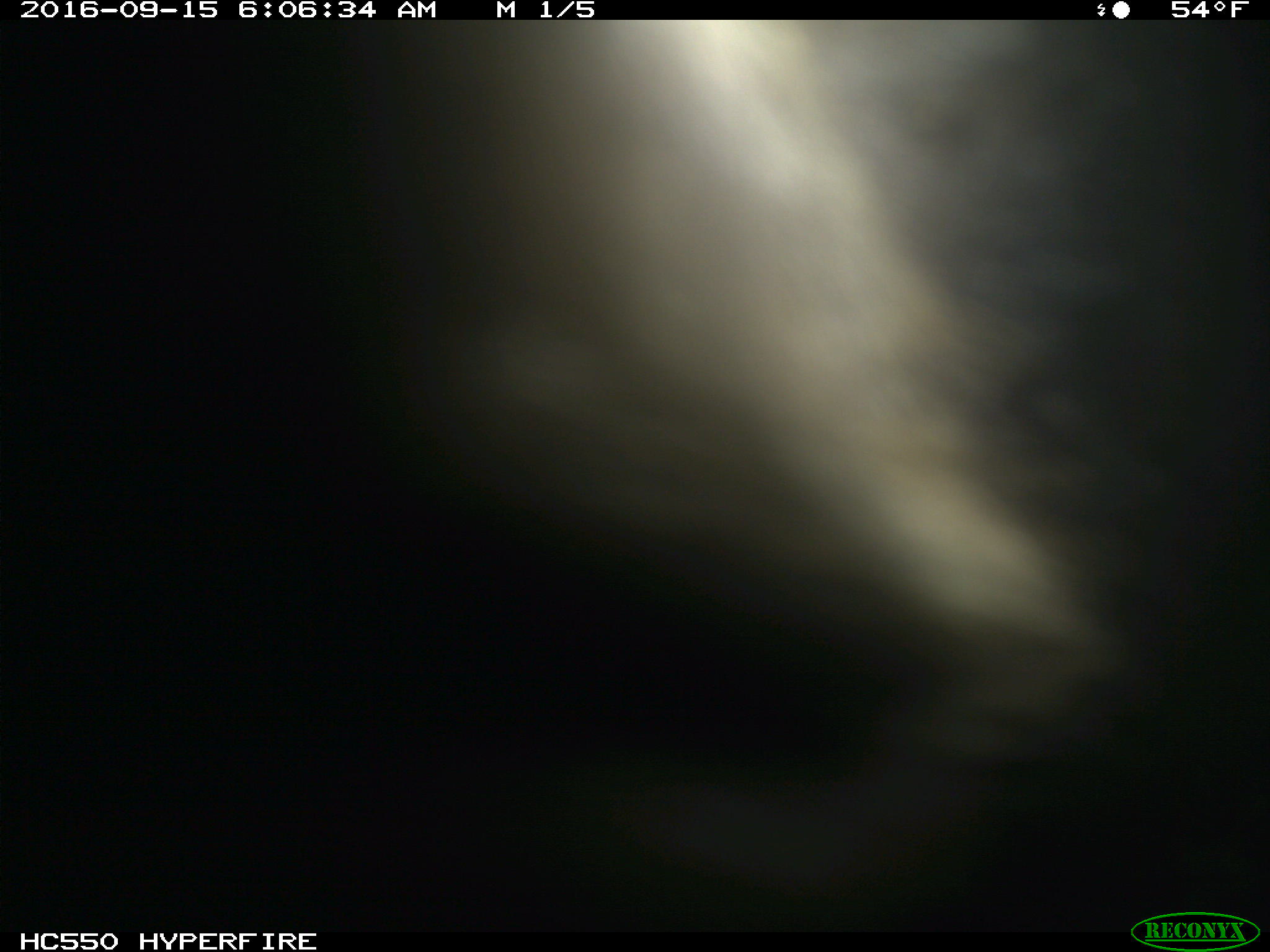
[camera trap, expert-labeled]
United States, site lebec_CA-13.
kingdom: Animalia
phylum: Chordata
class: Mammalia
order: Carnivora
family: Ursidae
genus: Ursus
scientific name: Ursus americanus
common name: american black bear